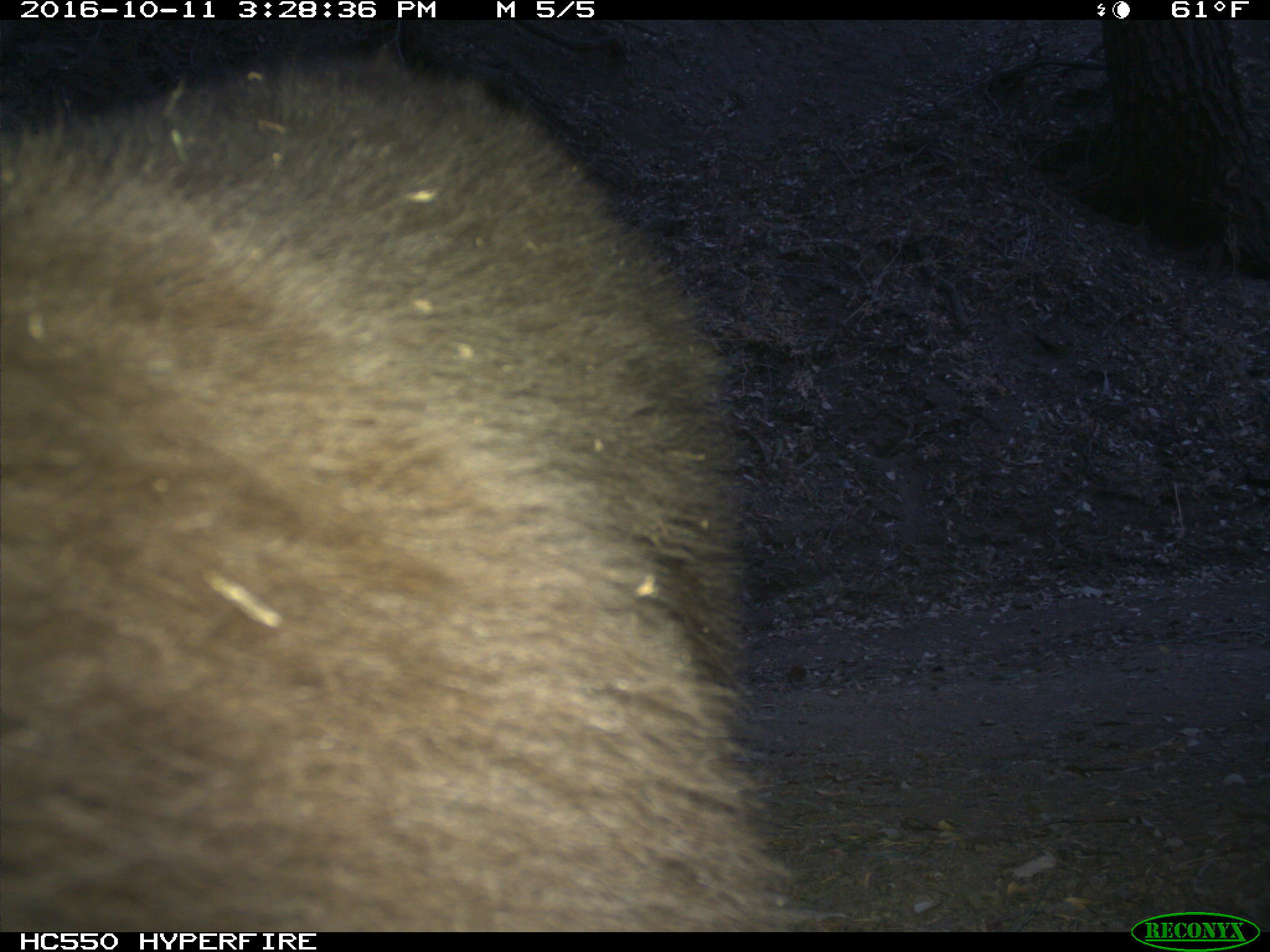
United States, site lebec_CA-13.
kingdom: Animalia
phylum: Chordata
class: Mammalia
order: Carnivora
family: Ursidae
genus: Ursus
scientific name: Ursus americanus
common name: american black bear